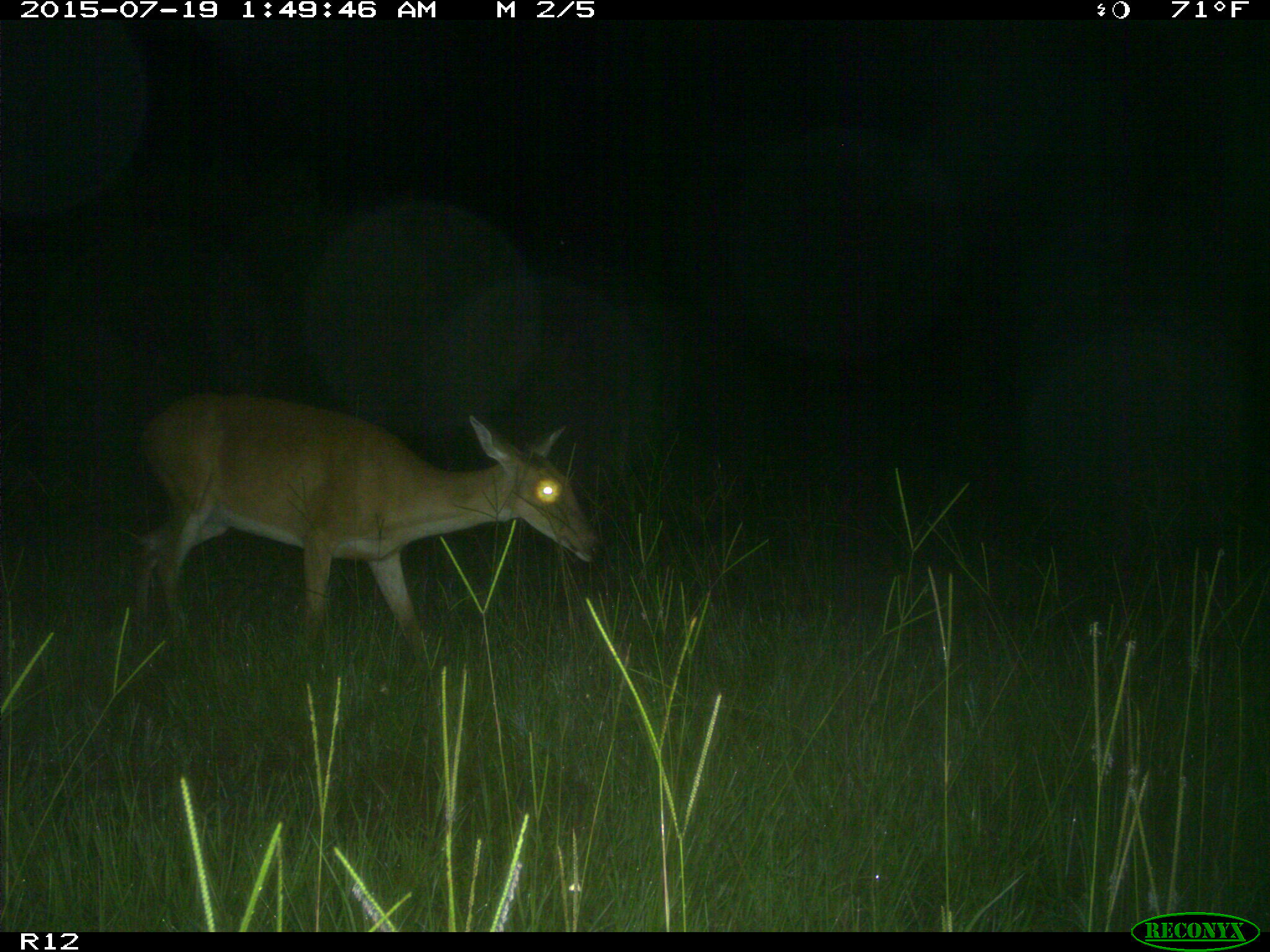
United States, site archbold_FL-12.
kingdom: Animalia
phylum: Chordata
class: Mammalia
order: Artiodactyla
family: Cervidae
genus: Odocoileus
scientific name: Odocoileus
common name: deer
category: unidentified deer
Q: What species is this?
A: Unidentified deer (deer) (Odocoileus).